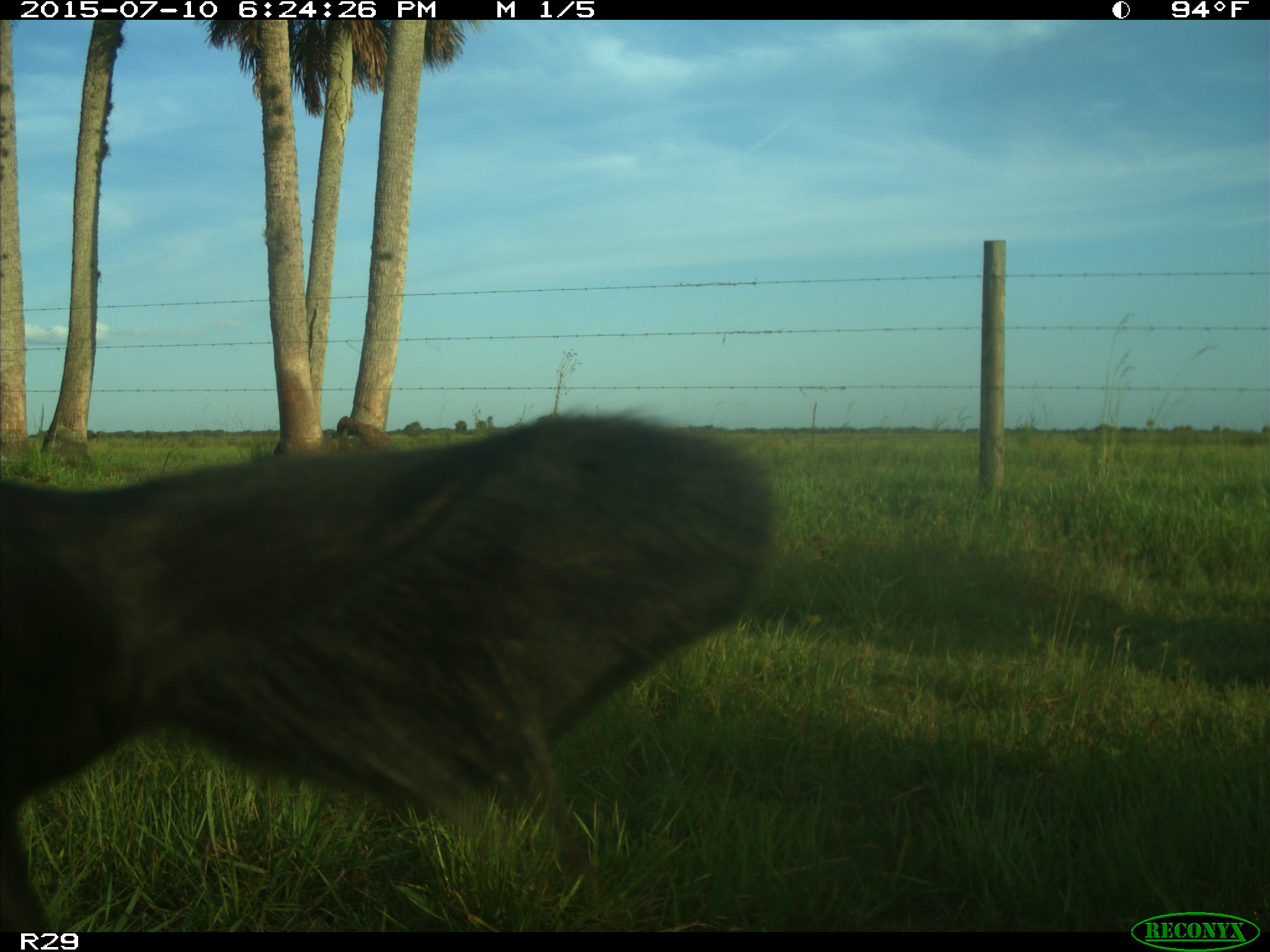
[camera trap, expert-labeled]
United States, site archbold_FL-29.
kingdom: Animalia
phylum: Chordata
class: Mammalia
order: Artiodactyla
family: Bovidae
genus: Bos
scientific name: Bos taurus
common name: domestic cow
Bos taurus (domestic cow).